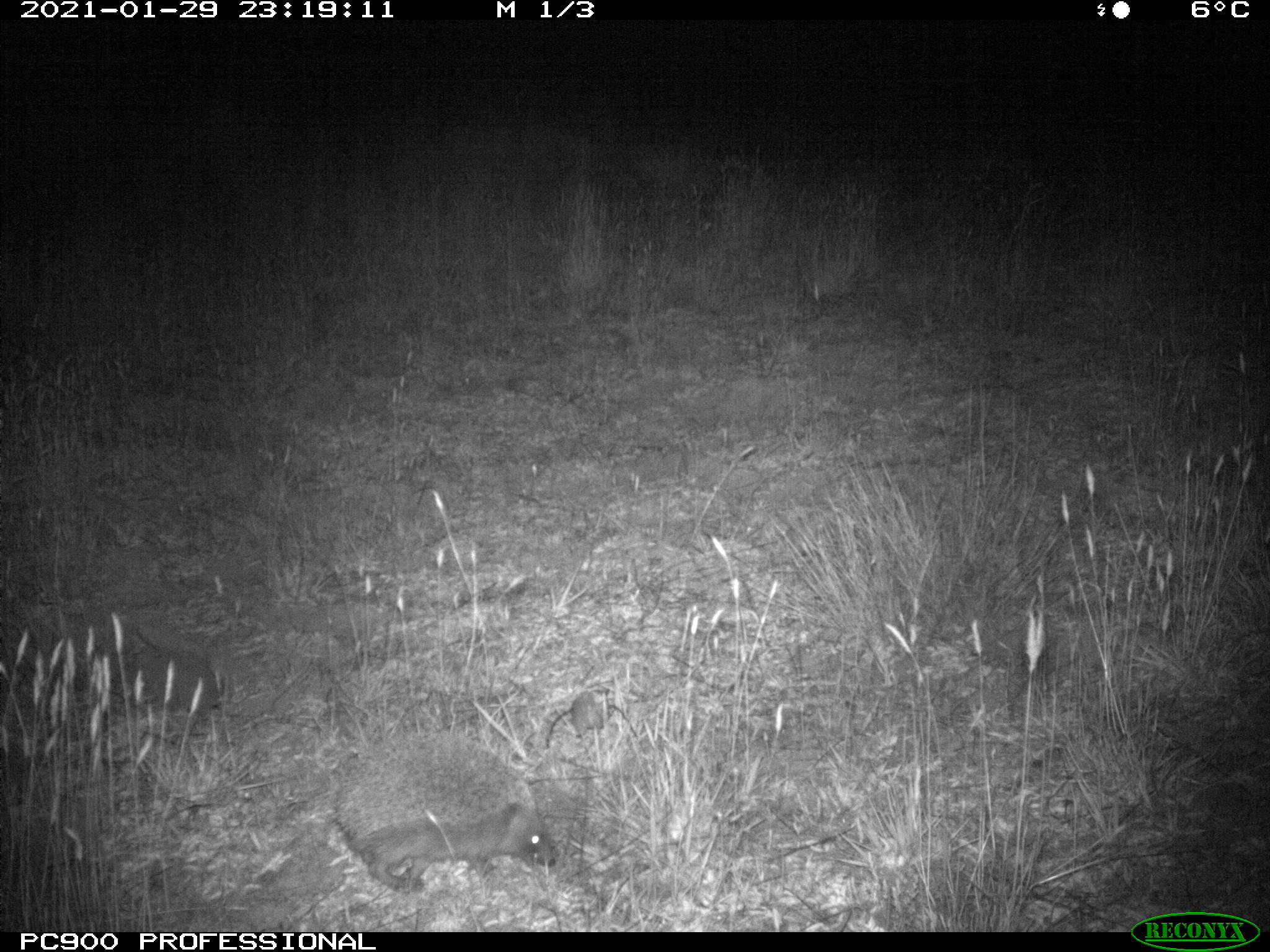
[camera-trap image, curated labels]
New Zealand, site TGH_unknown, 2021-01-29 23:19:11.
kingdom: Animalia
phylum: Chordata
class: Mammalia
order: Eulipotyphla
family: Erinaceidae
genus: Erinaceus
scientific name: Erinaceus europaeus europaeus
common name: european hedgehog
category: hedgehog